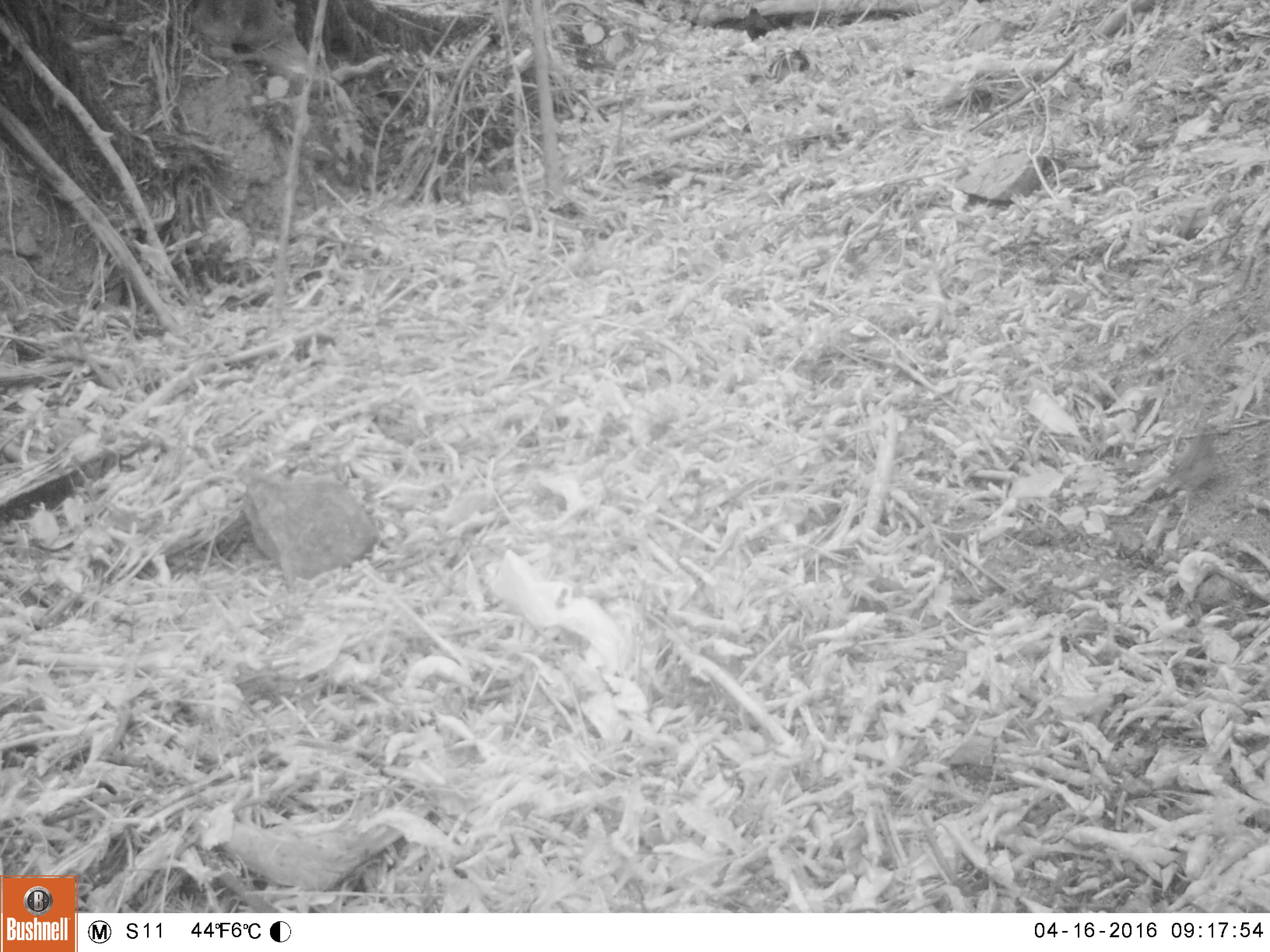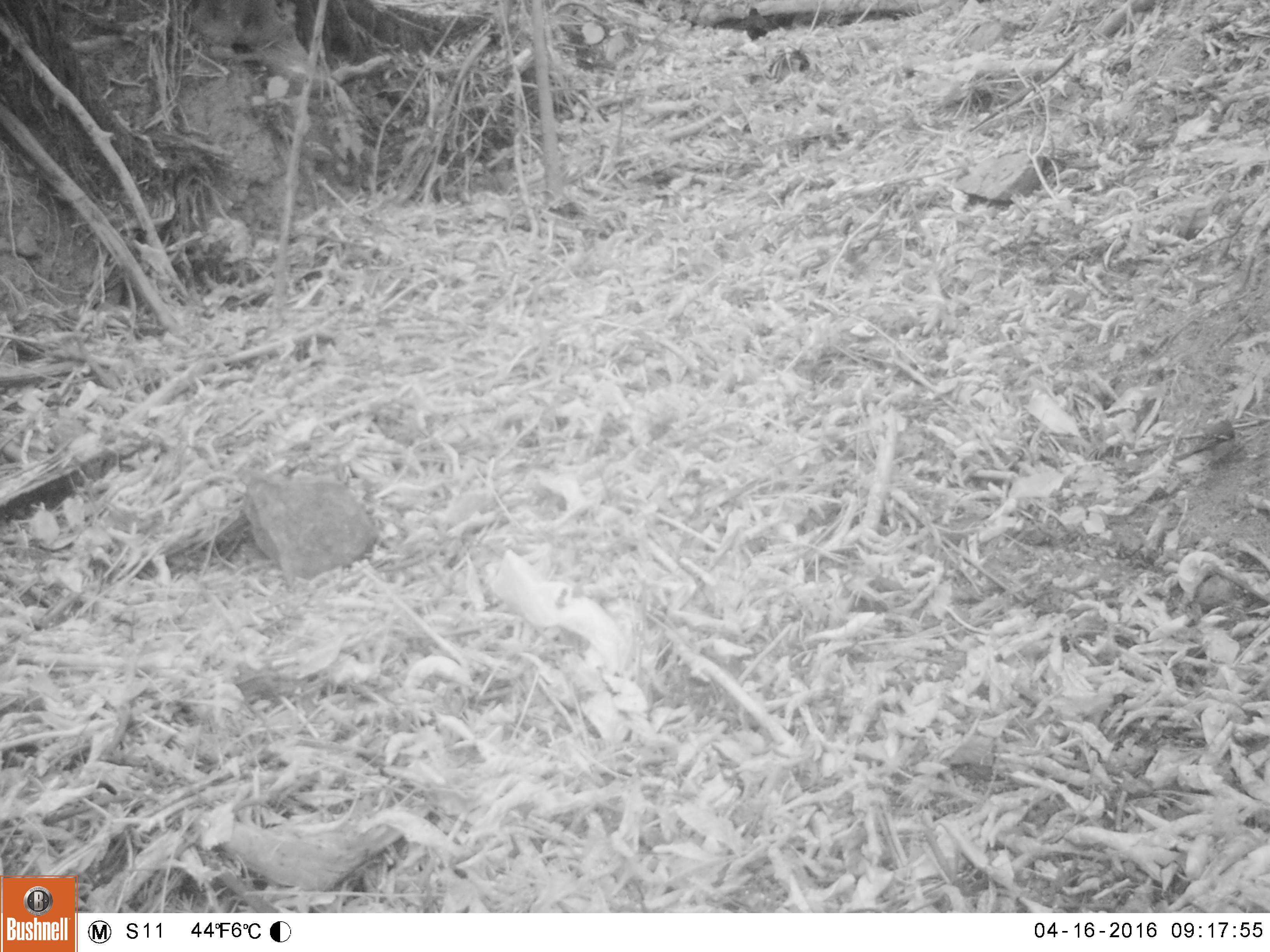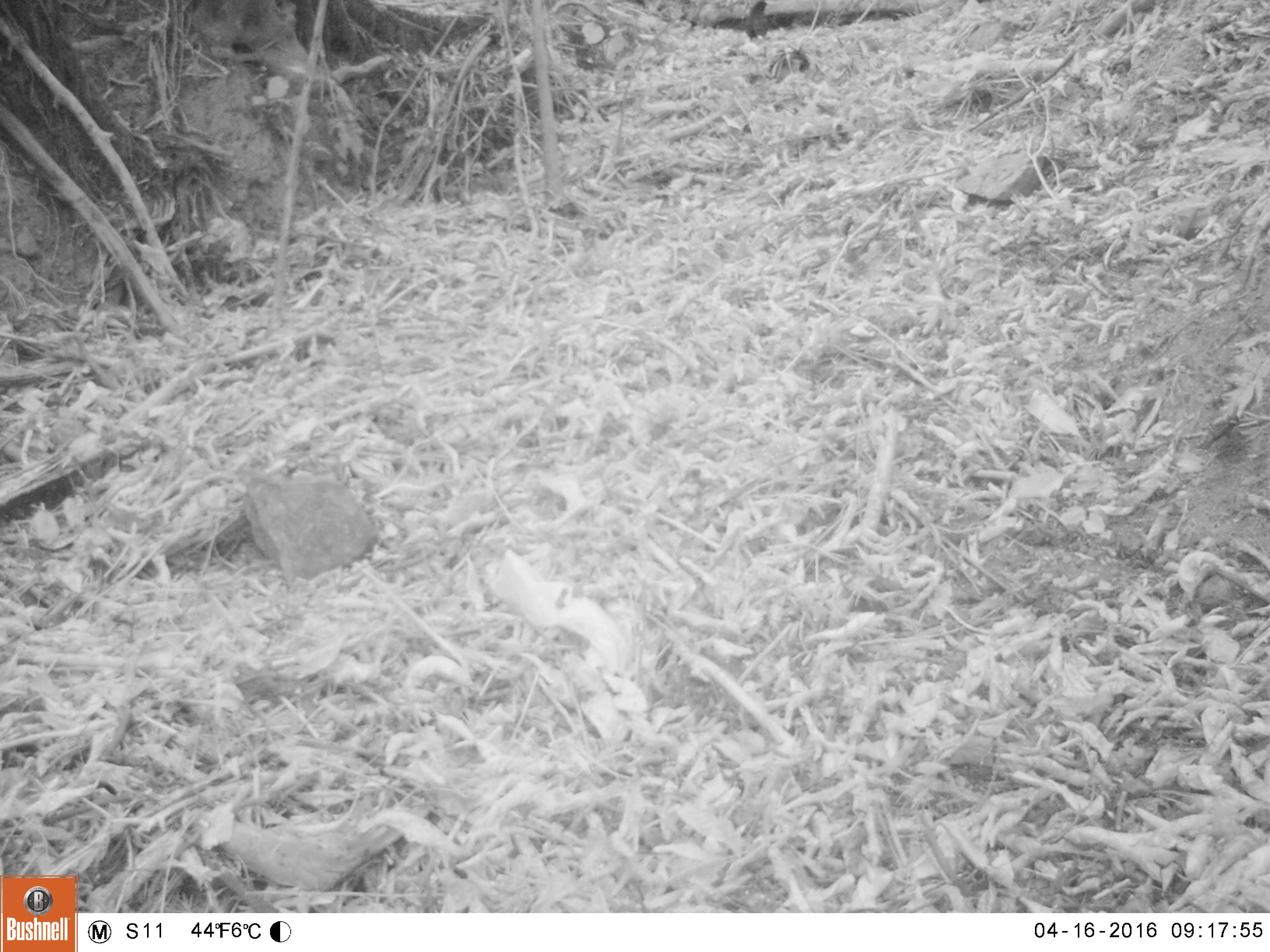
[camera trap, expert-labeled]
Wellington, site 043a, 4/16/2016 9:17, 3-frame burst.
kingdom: Animalia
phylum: Chordata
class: Aves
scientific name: Aves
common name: bird